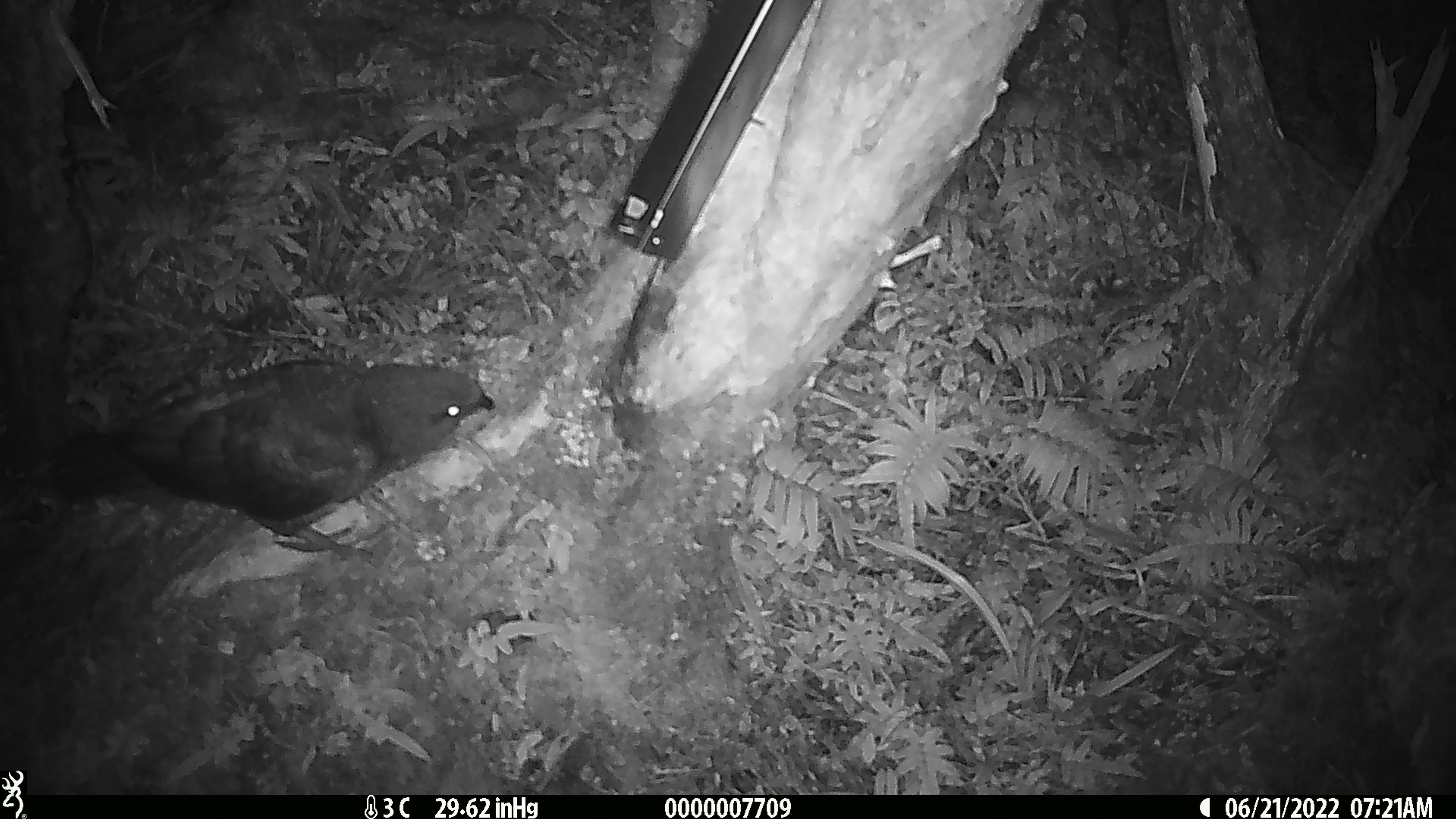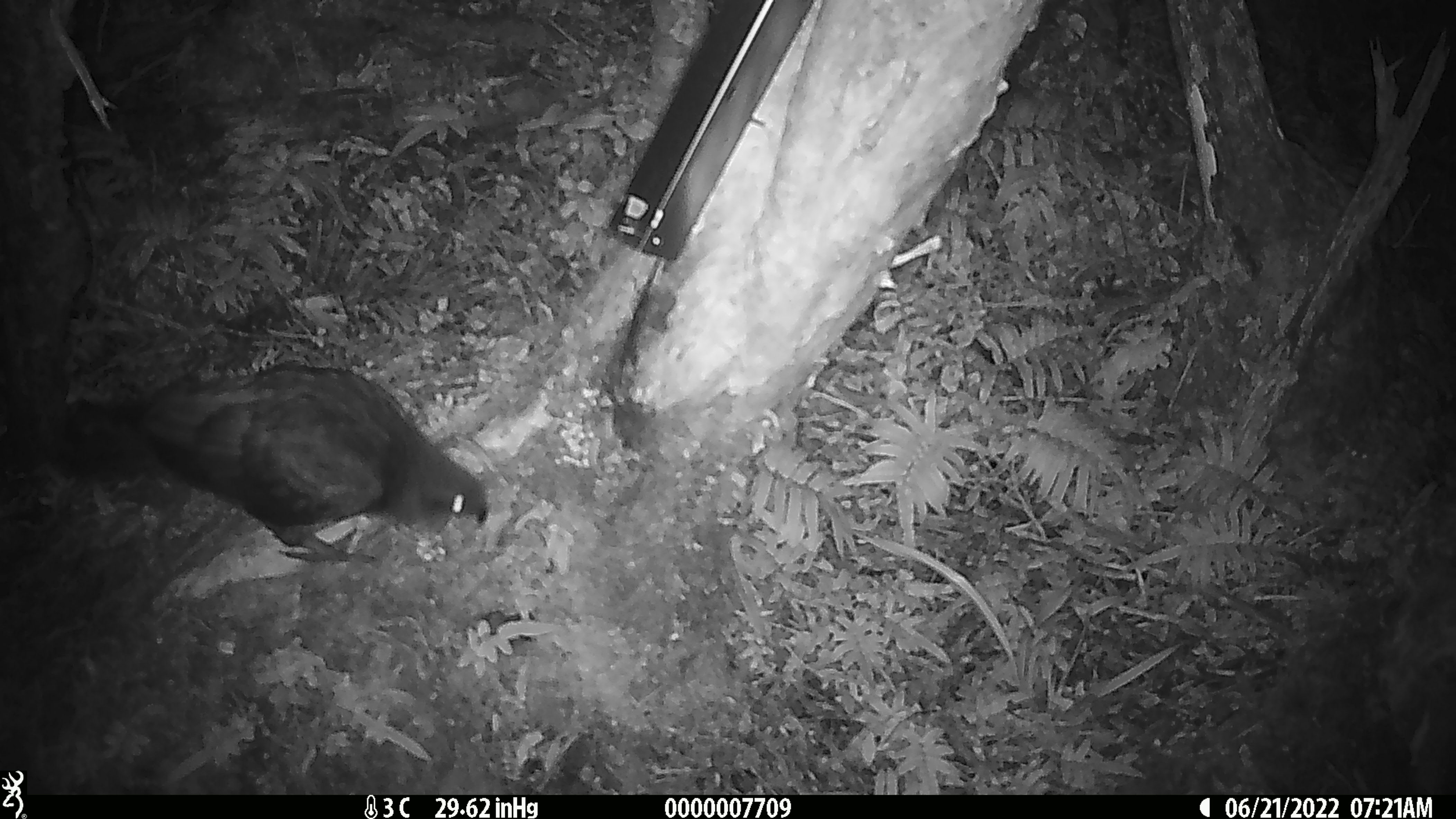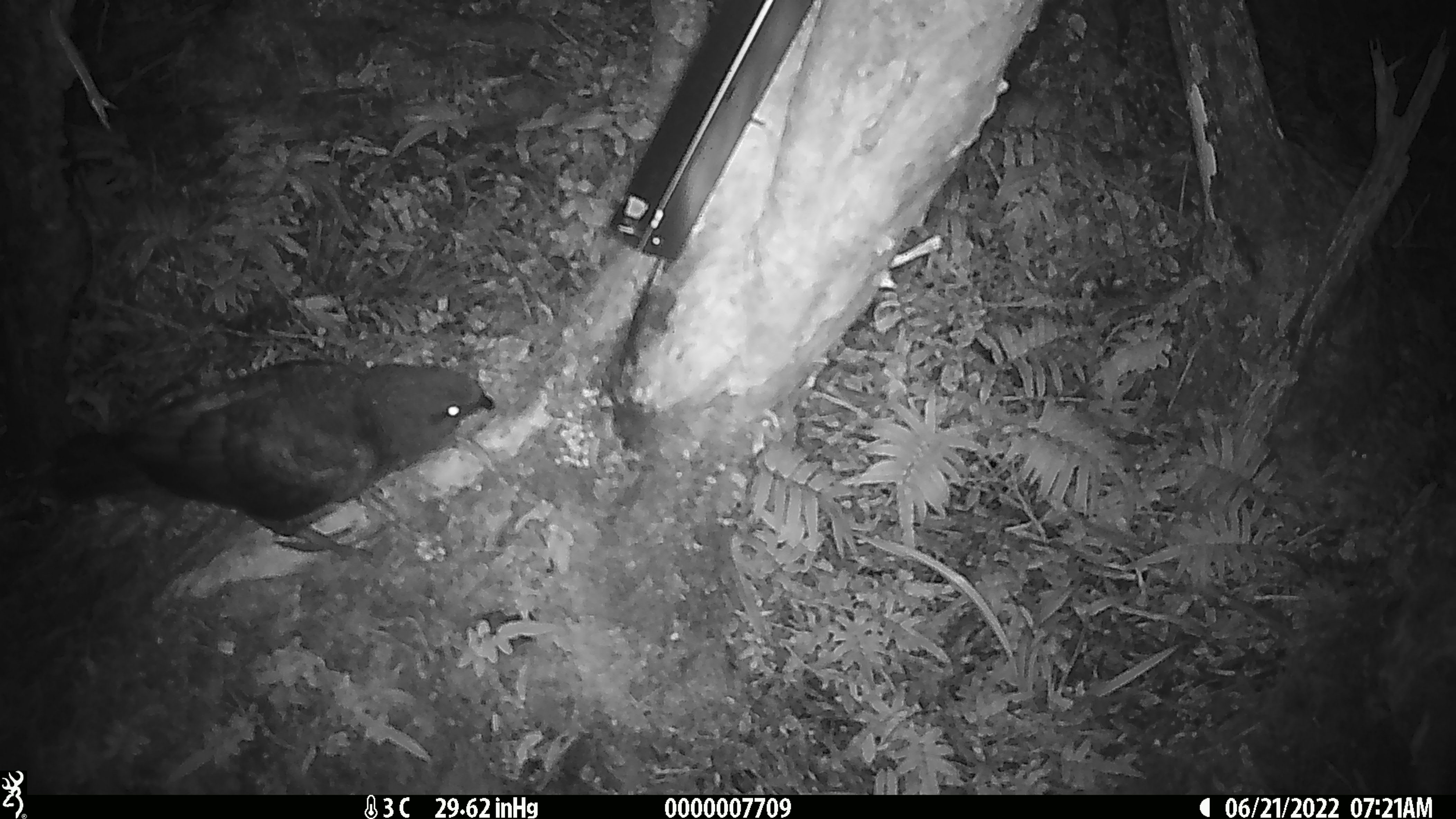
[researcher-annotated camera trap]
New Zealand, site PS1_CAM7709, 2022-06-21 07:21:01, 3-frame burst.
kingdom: Animalia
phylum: Chordata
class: Aves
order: Psittaciformes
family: Strigopidae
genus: Nestor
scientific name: Nestor notabilis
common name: kea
Kea (Nestor notabilis).